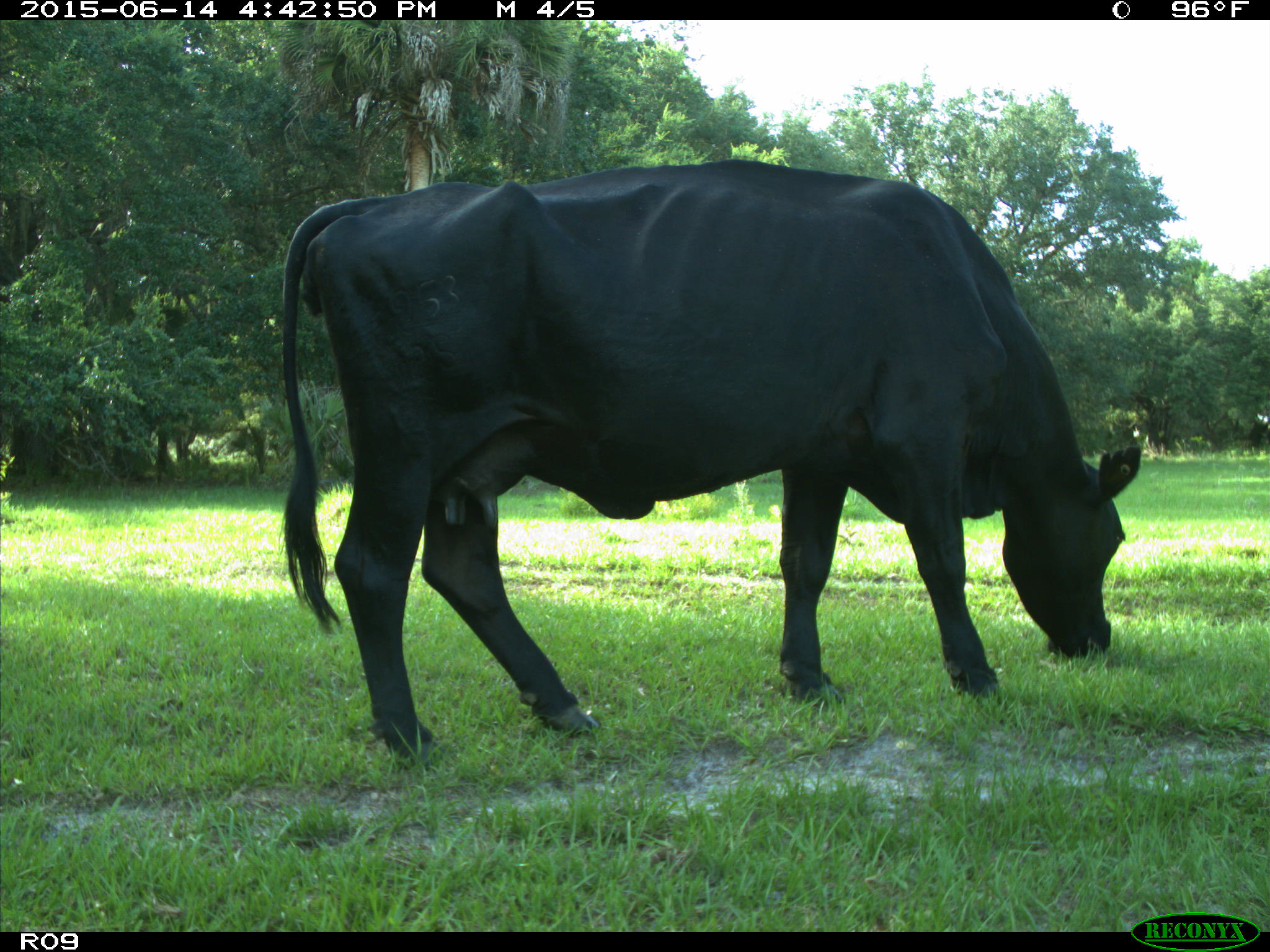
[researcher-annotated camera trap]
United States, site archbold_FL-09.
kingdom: Animalia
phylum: Chordata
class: Mammalia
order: Artiodactyla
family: Bovidae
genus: Bos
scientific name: Bos taurus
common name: domestic cow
Bos taurus (domestic cow).